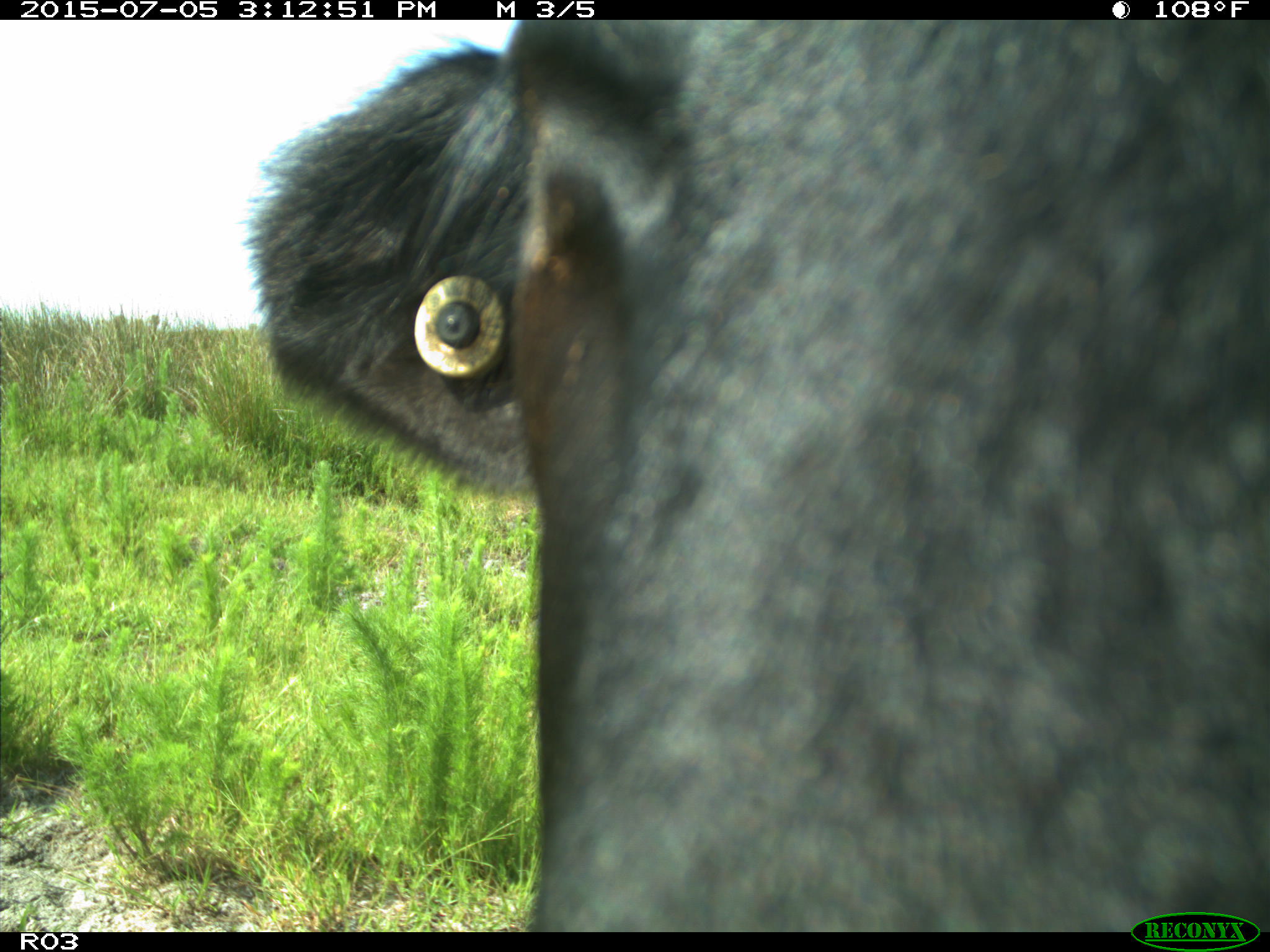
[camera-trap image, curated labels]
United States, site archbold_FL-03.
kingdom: Animalia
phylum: Chordata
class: Mammalia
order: Artiodactyla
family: Bovidae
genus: Bos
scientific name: Bos taurus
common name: domestic cow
Bos taurus (domestic cow).